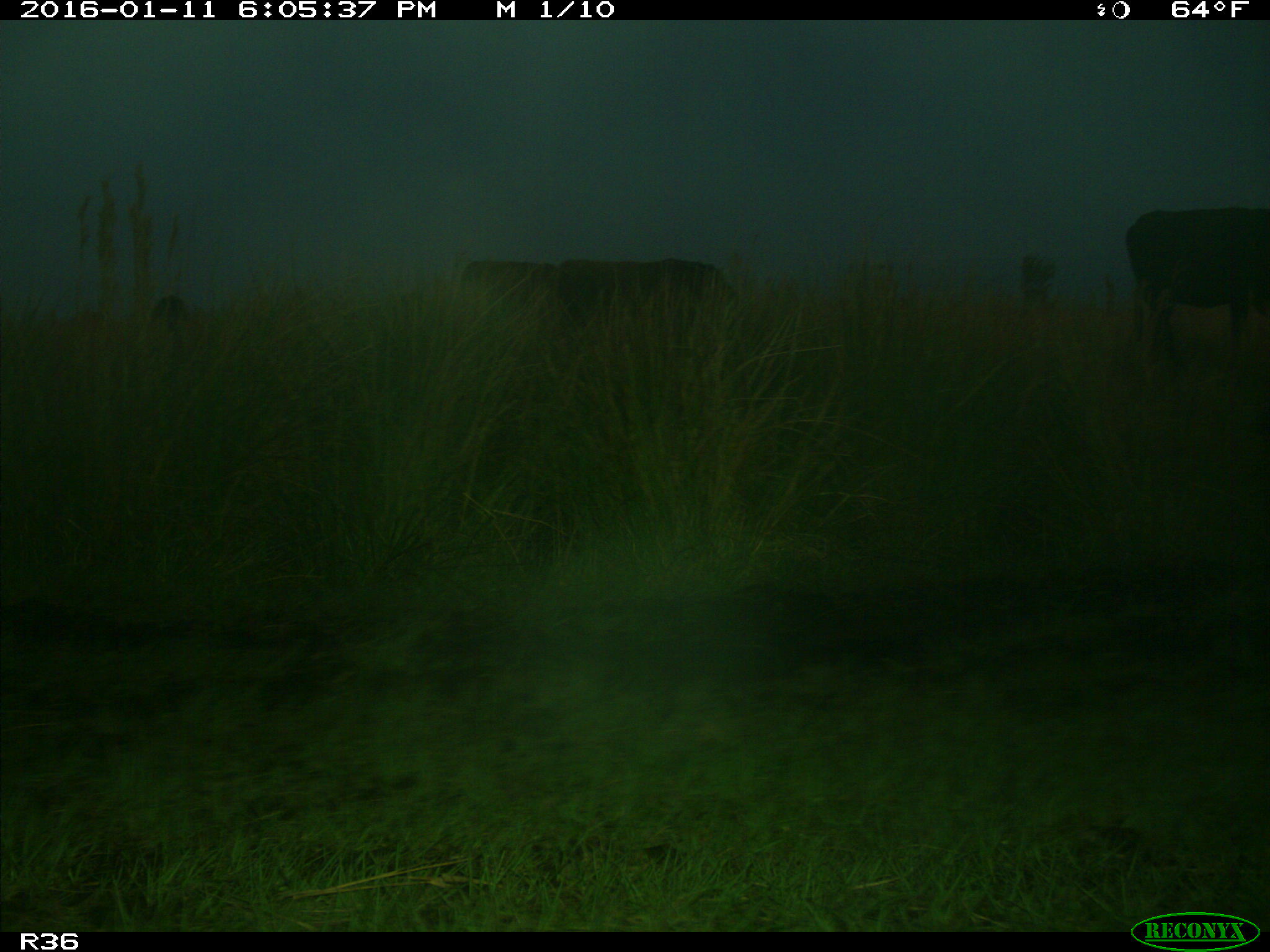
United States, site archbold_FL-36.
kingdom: Animalia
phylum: Chordata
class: Mammalia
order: Artiodactyla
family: Bovidae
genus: Bos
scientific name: Bos taurus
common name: domestic cow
Bos taurus (domestic cow).